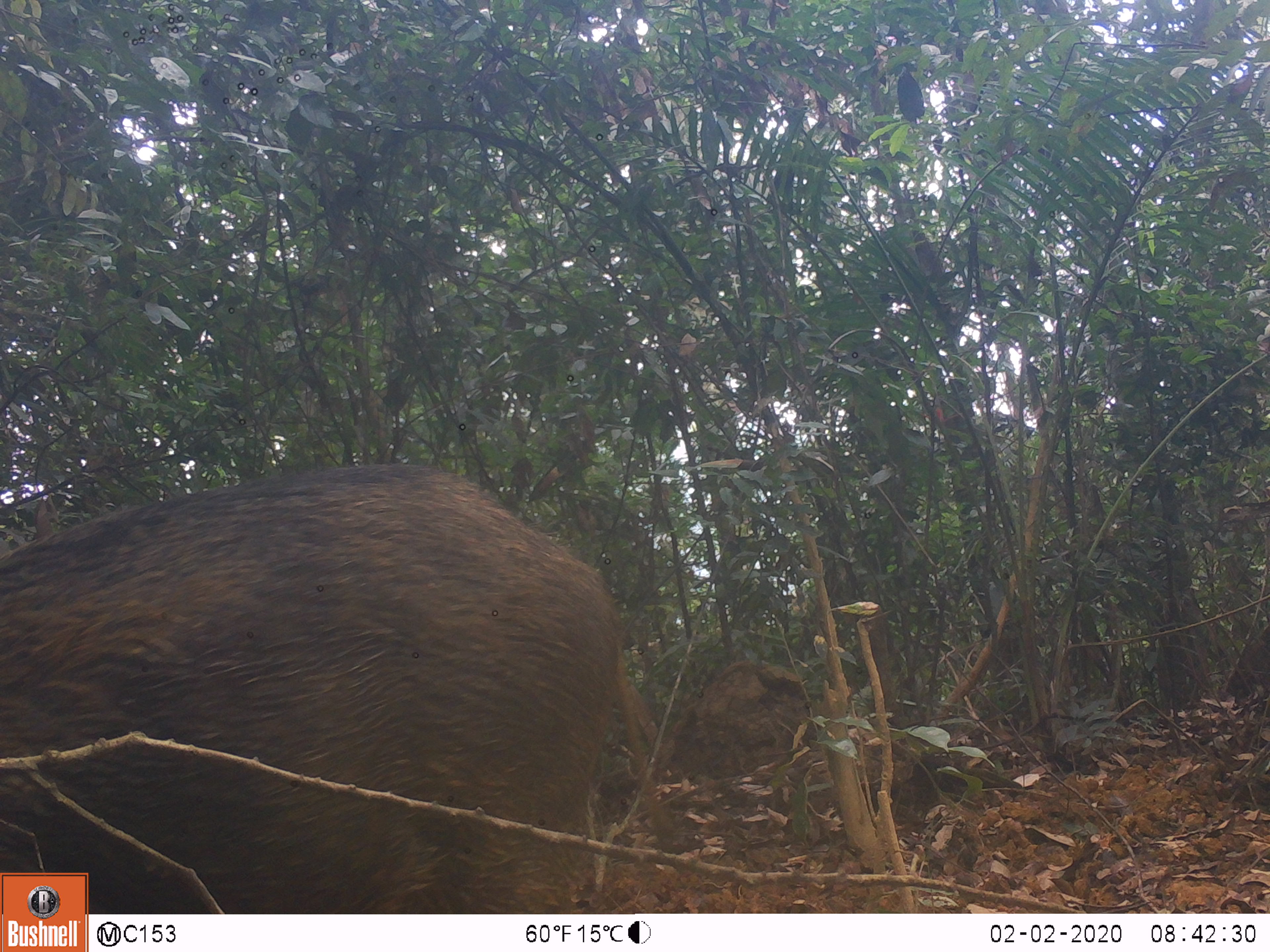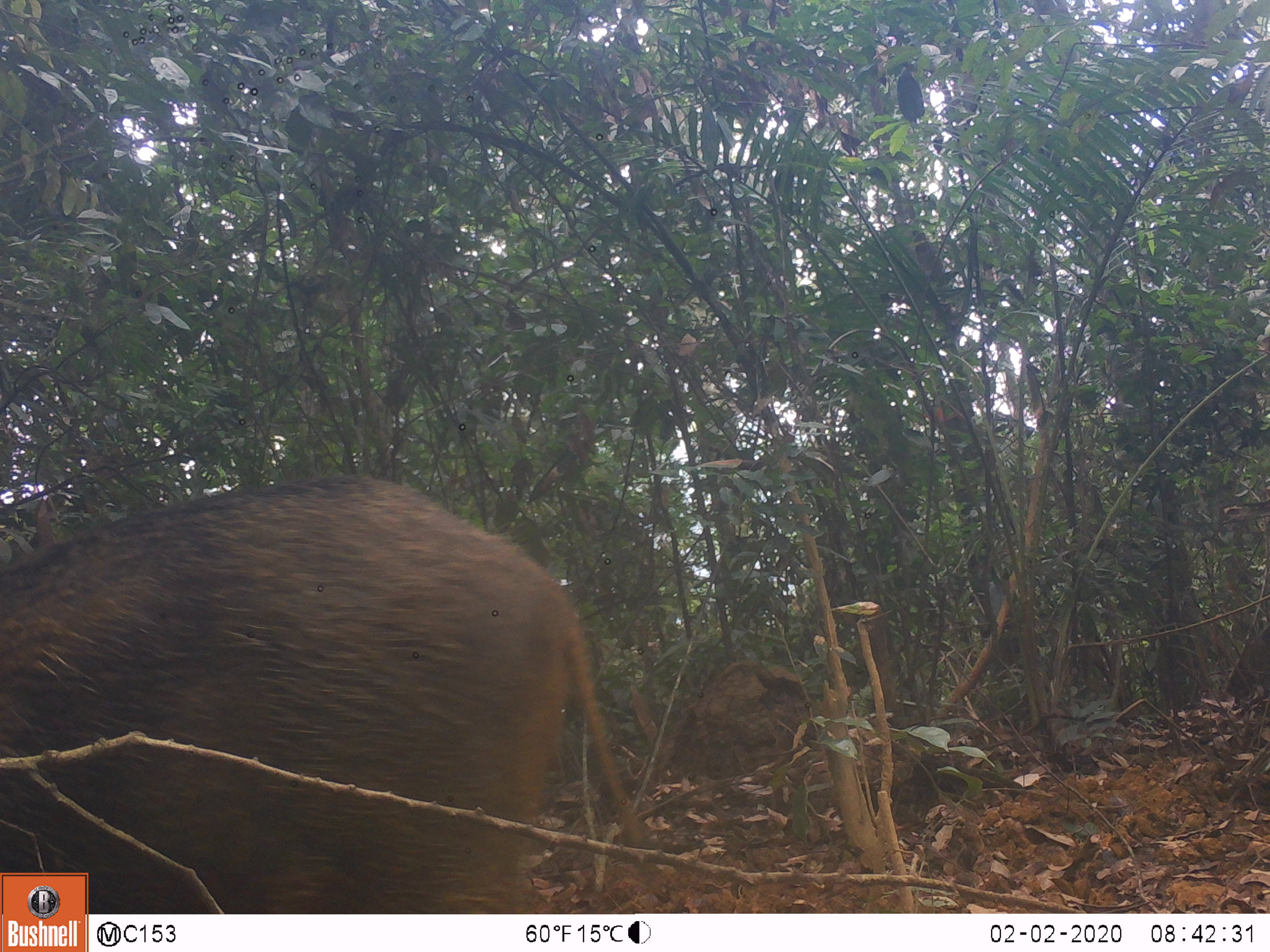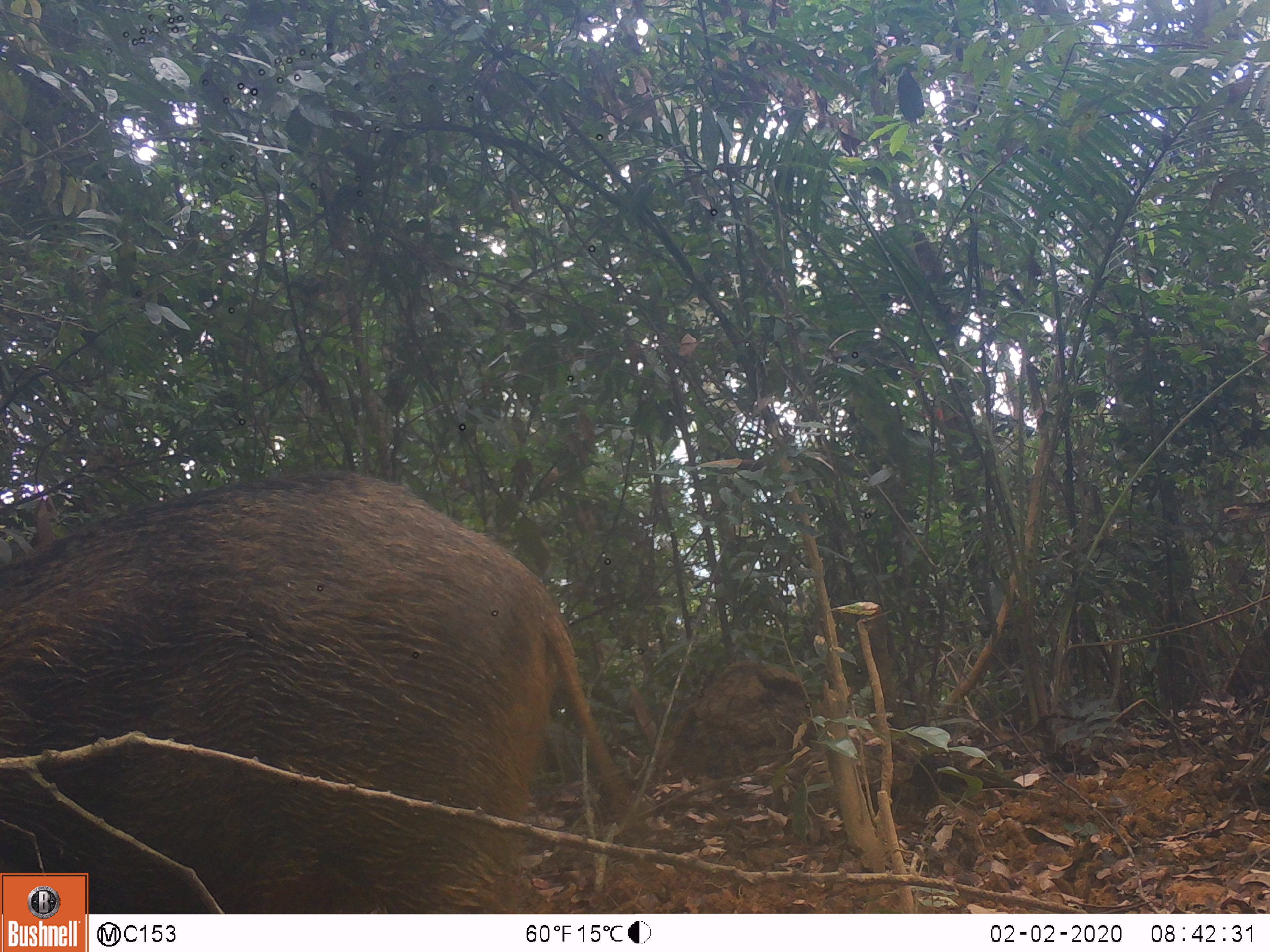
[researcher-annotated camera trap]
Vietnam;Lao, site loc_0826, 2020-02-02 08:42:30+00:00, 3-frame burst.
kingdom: Animalia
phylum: Chordata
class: Mammalia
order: Artiodactyla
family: Suidae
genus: Sus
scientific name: Sus scrofa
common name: eurasian wild pig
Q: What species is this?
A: Eurasian wild pig (Sus scrofa).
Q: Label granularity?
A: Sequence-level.